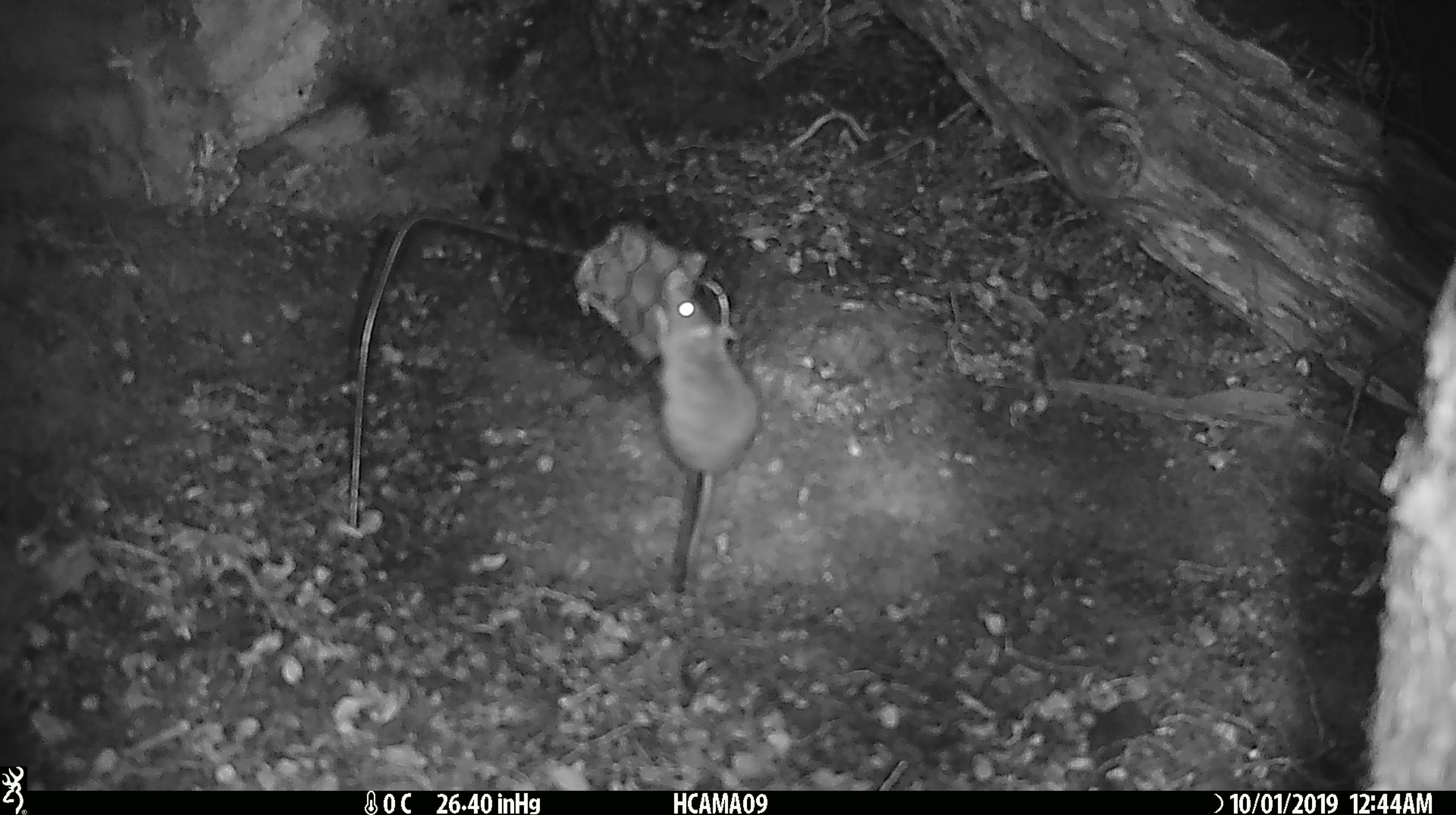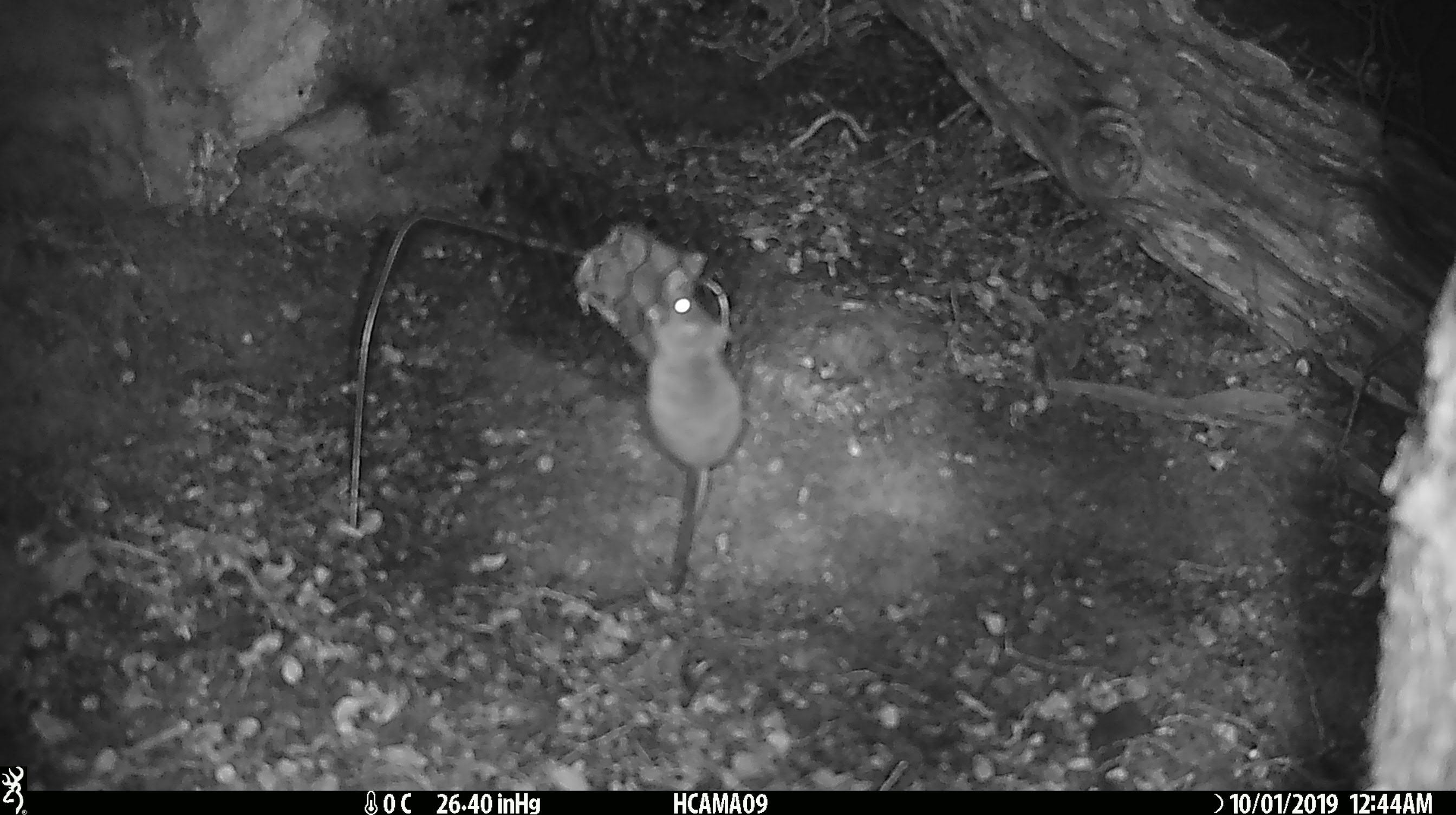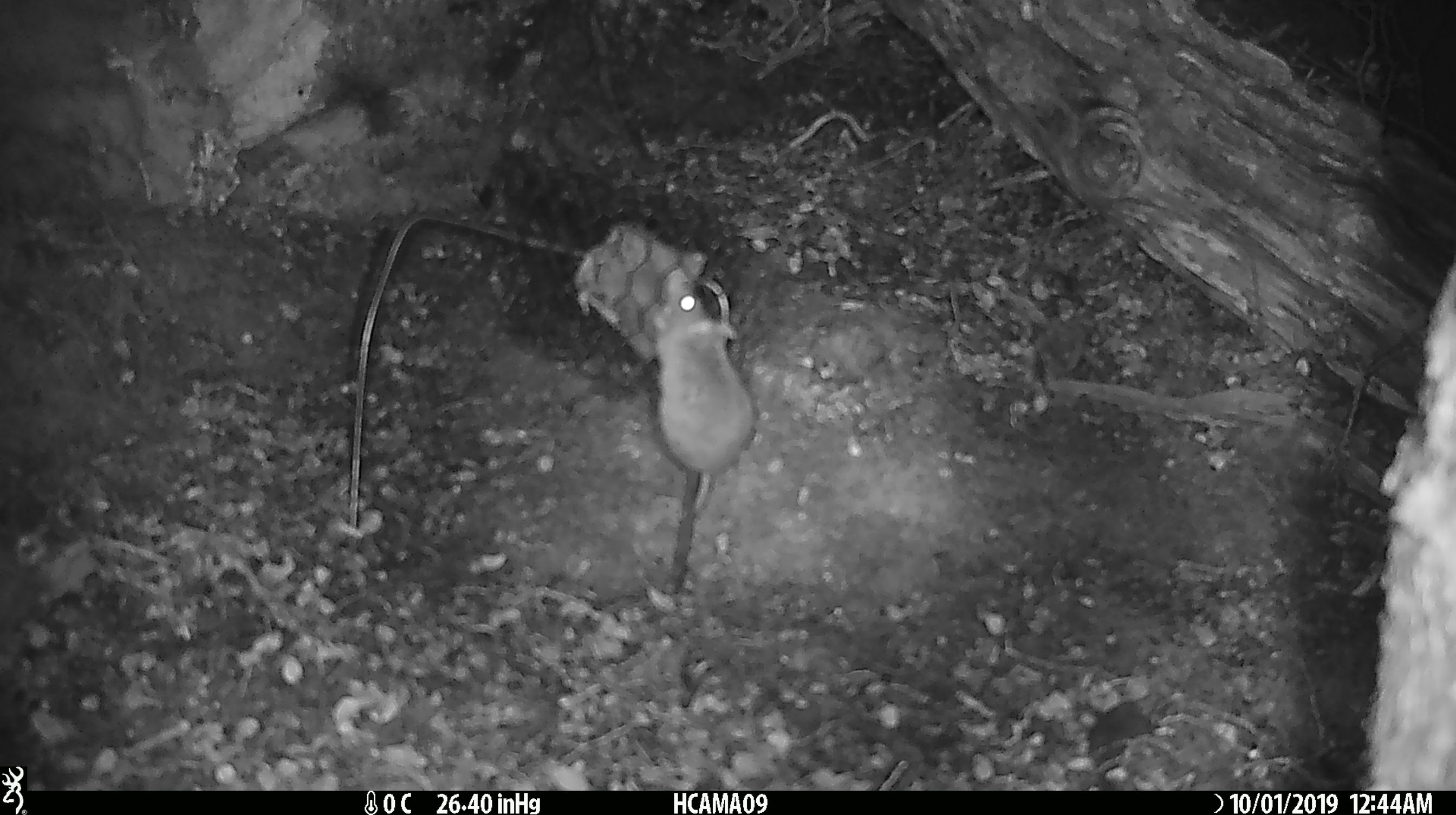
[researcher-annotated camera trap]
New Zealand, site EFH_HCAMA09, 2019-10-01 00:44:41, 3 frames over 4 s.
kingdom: Animalia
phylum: Chordata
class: Mammalia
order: Rodentia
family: Muridae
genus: Mus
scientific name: Mus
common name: mouse